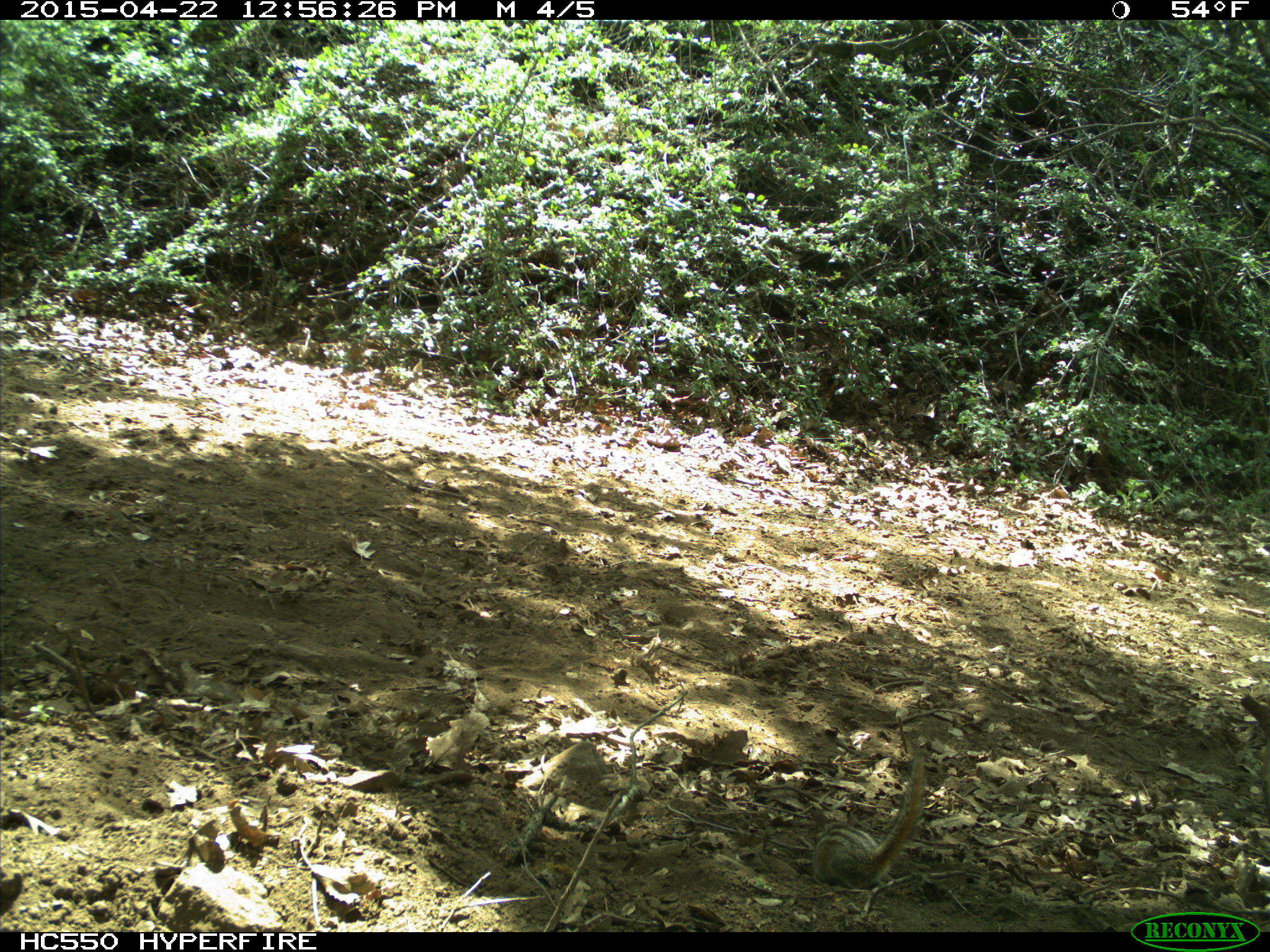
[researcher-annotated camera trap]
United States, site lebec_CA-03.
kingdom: Animalia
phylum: Chordata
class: Mammalia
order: Rodentia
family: Sciuridae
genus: Tamias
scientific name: Tamias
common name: chipmunk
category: unidentified chipmunk